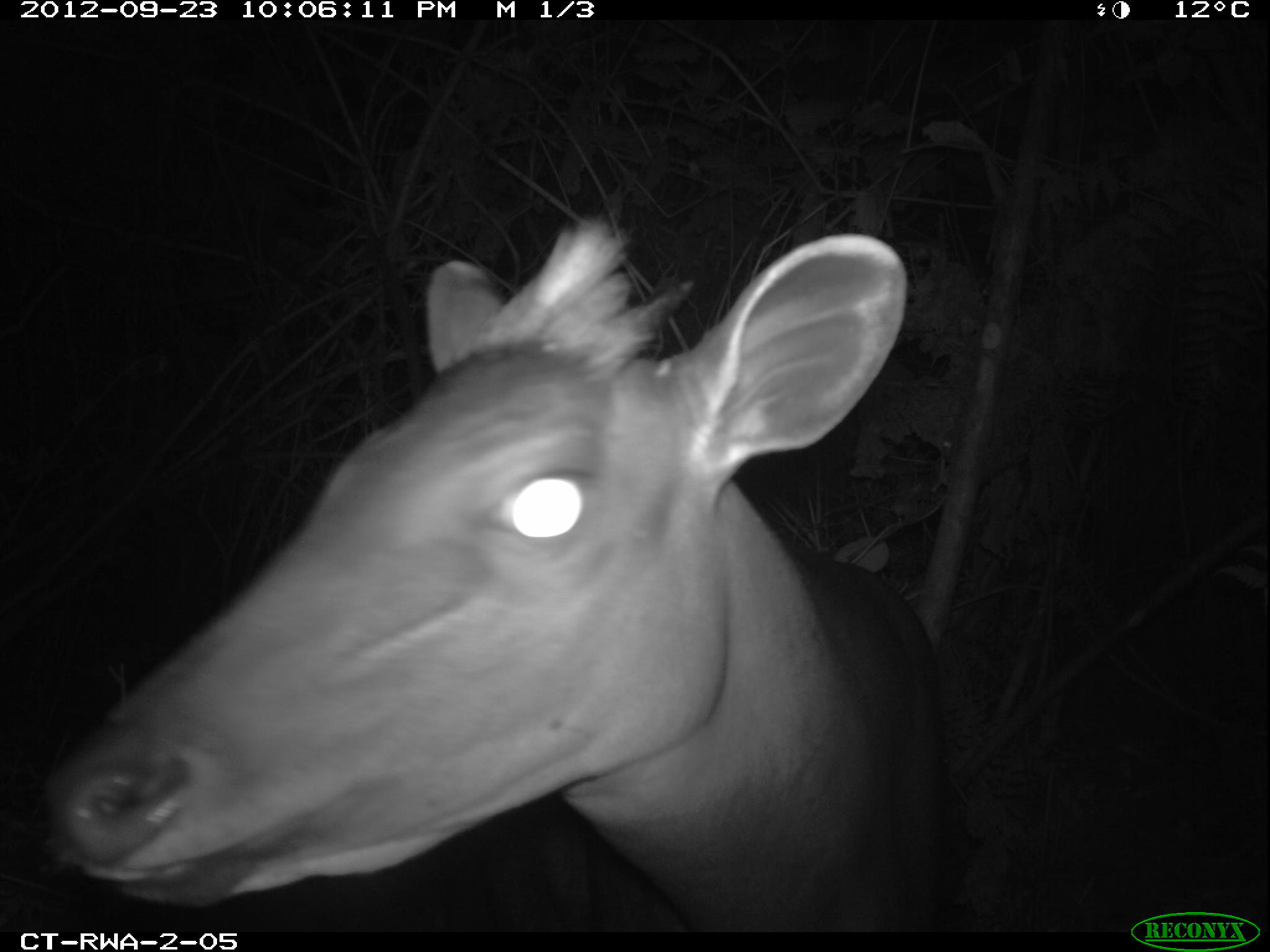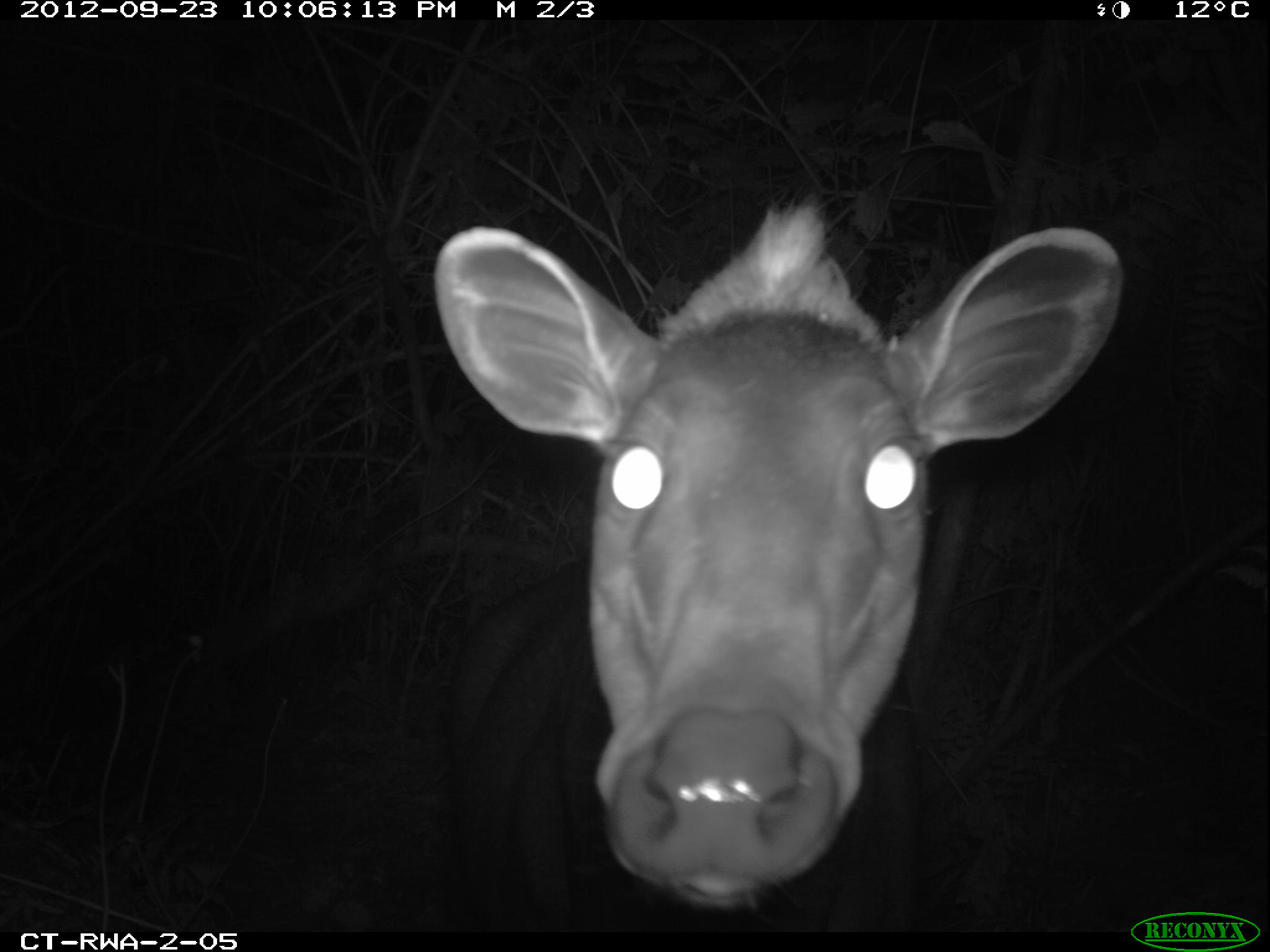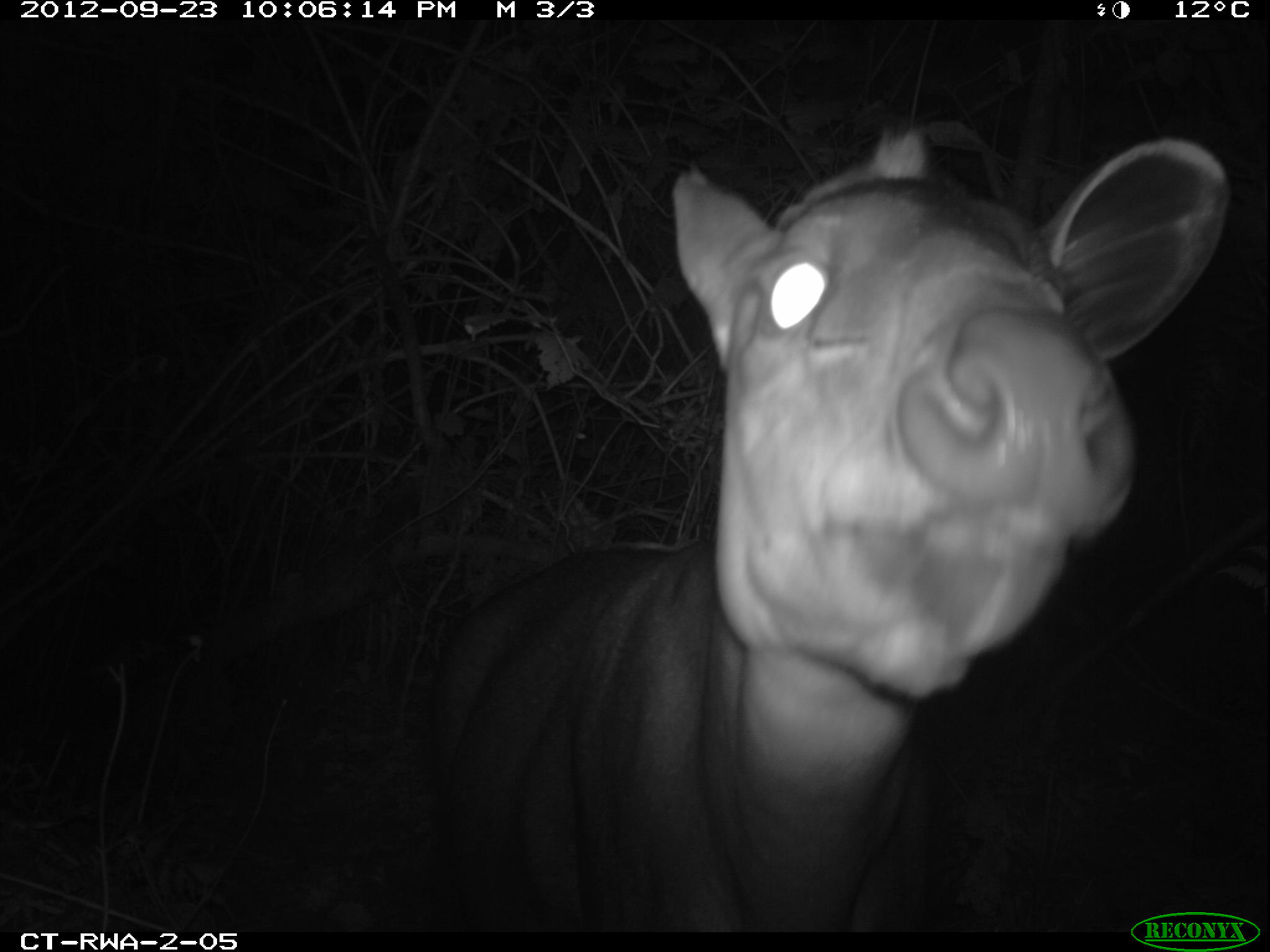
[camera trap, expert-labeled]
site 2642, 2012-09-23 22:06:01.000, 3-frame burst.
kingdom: Animalia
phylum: Chordata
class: Mammalia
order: Artiodactyla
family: Bovidae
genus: Cephalophus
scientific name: Cephalophus silvicultor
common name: light-backed duiker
Cephalophus silvicultor (light-backed duiker), count 1.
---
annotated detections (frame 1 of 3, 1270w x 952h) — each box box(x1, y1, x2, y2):
cephalophus silvicultor: box(41, 219, 949, 929)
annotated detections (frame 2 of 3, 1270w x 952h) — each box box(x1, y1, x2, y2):
cephalophus silvicultor: box(433, 205, 1119, 933)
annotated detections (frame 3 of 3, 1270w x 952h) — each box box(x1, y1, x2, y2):
cephalophus silvicultor: box(420, 120, 1230, 926)